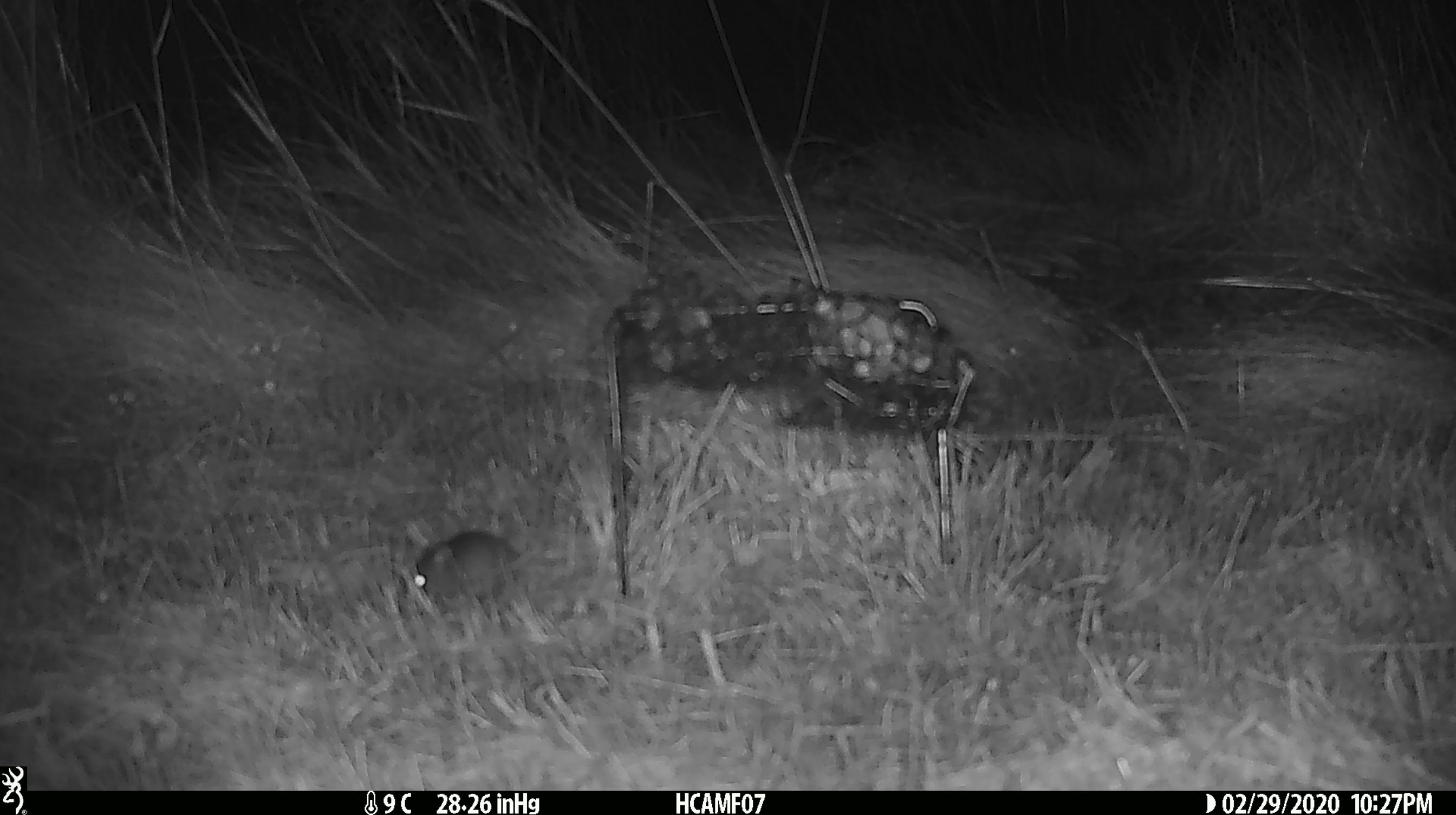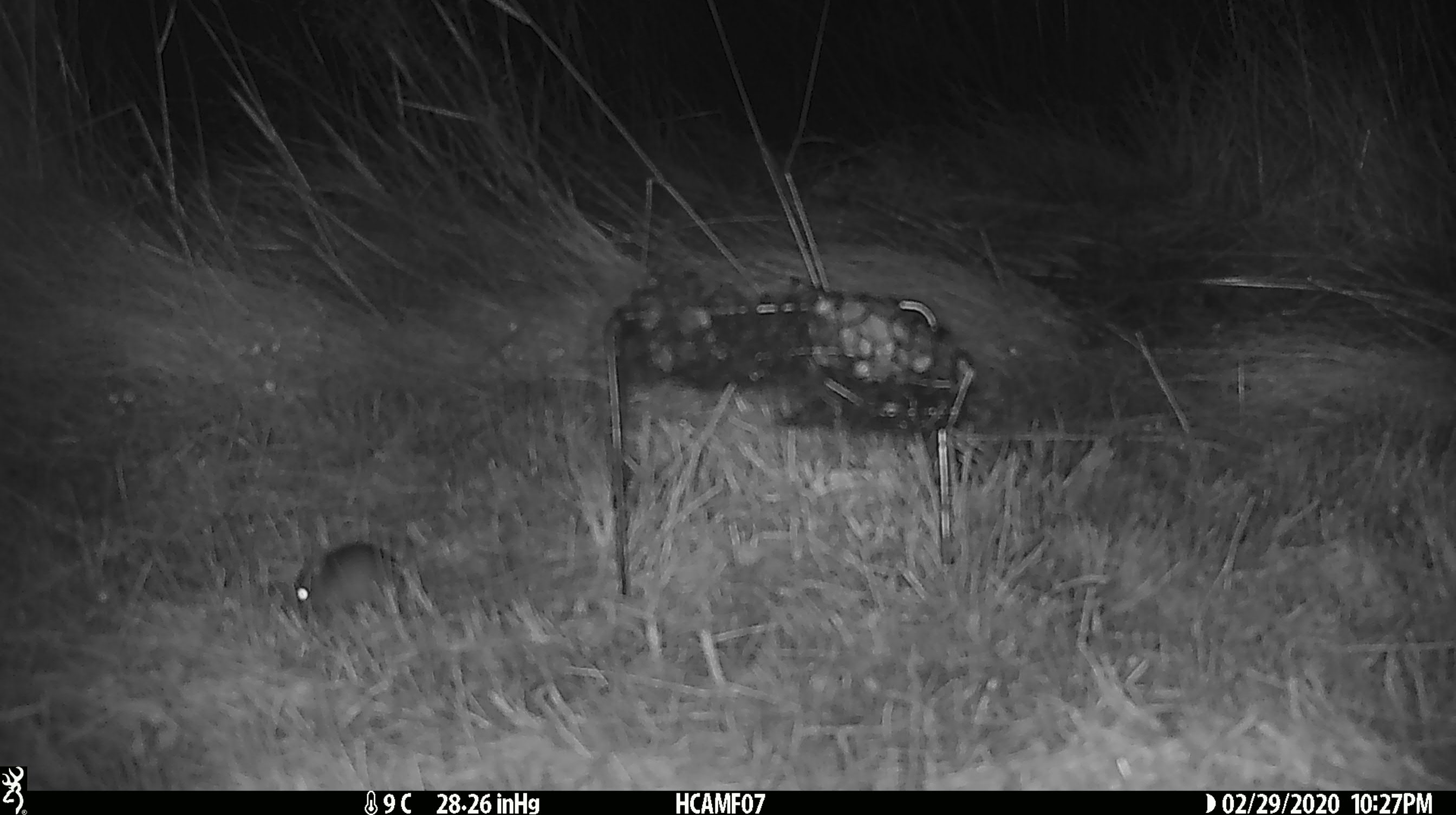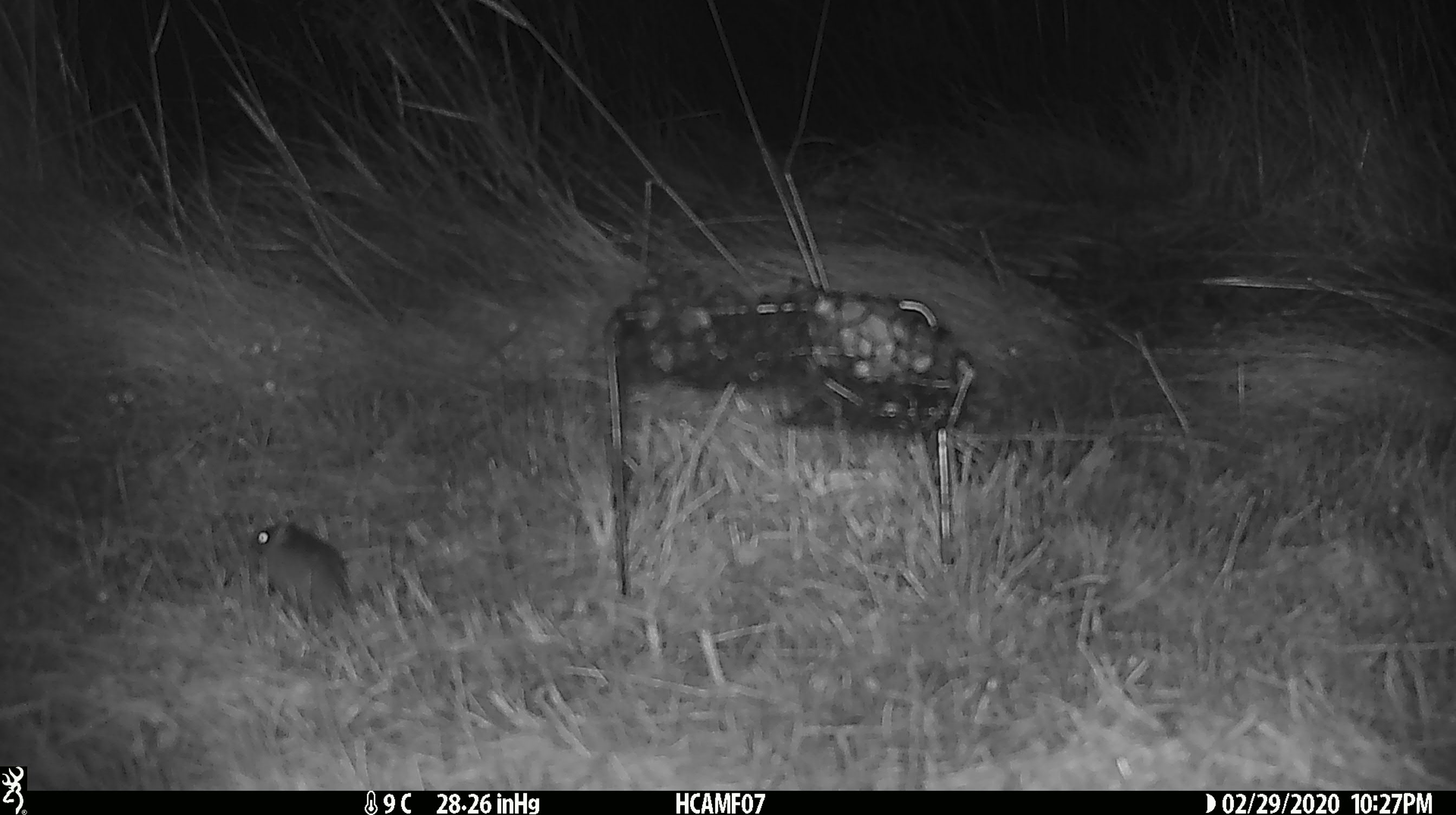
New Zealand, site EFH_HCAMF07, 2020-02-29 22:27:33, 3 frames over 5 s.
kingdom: Animalia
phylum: Chordata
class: Mammalia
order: Rodentia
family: Muridae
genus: Mus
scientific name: Mus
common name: mouse